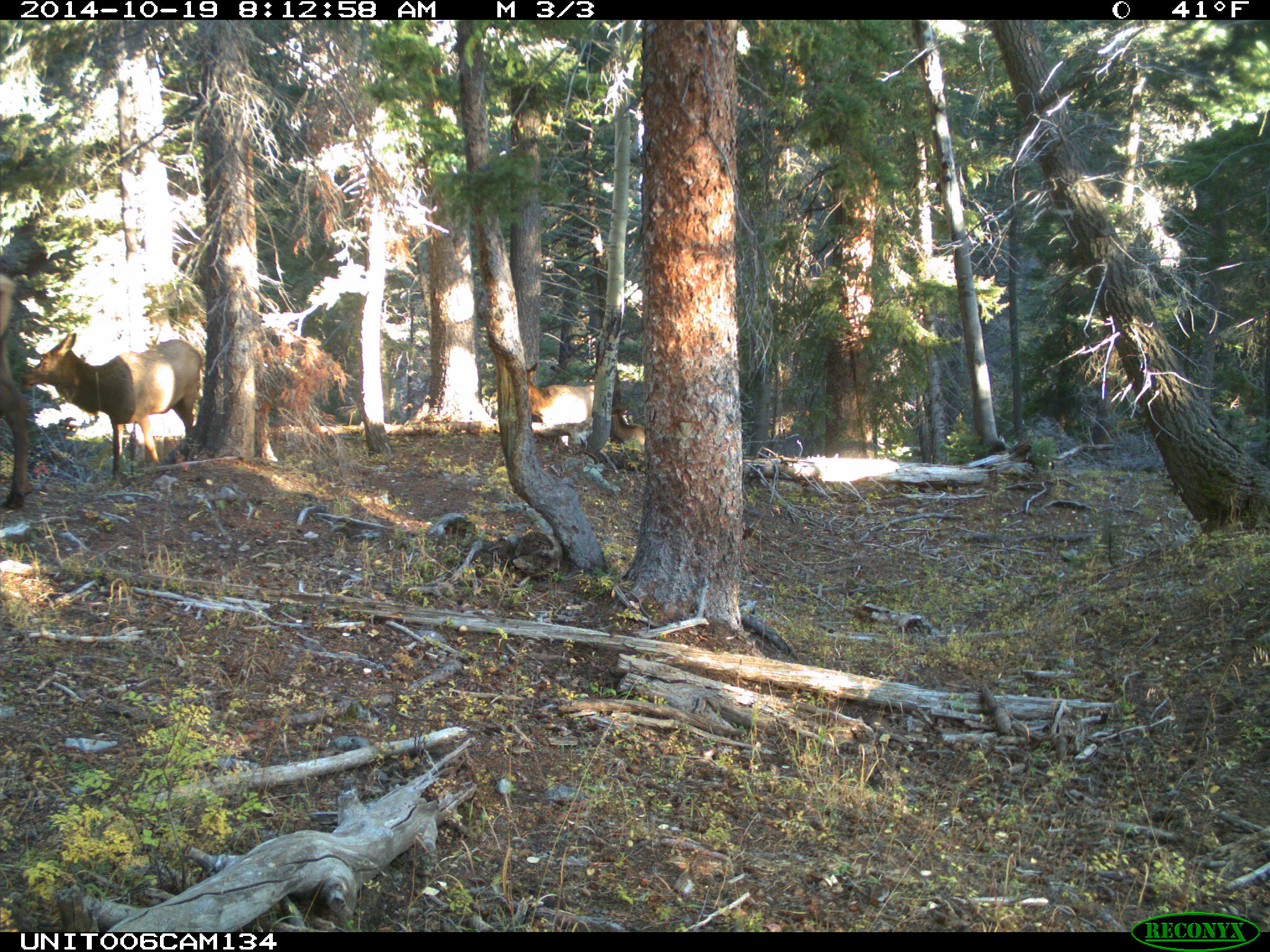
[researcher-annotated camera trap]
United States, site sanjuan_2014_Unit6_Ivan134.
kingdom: Animalia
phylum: Chordata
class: Mammalia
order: Artiodactyla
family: Cervidae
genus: Cervus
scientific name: Cervus elaphus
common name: red deer